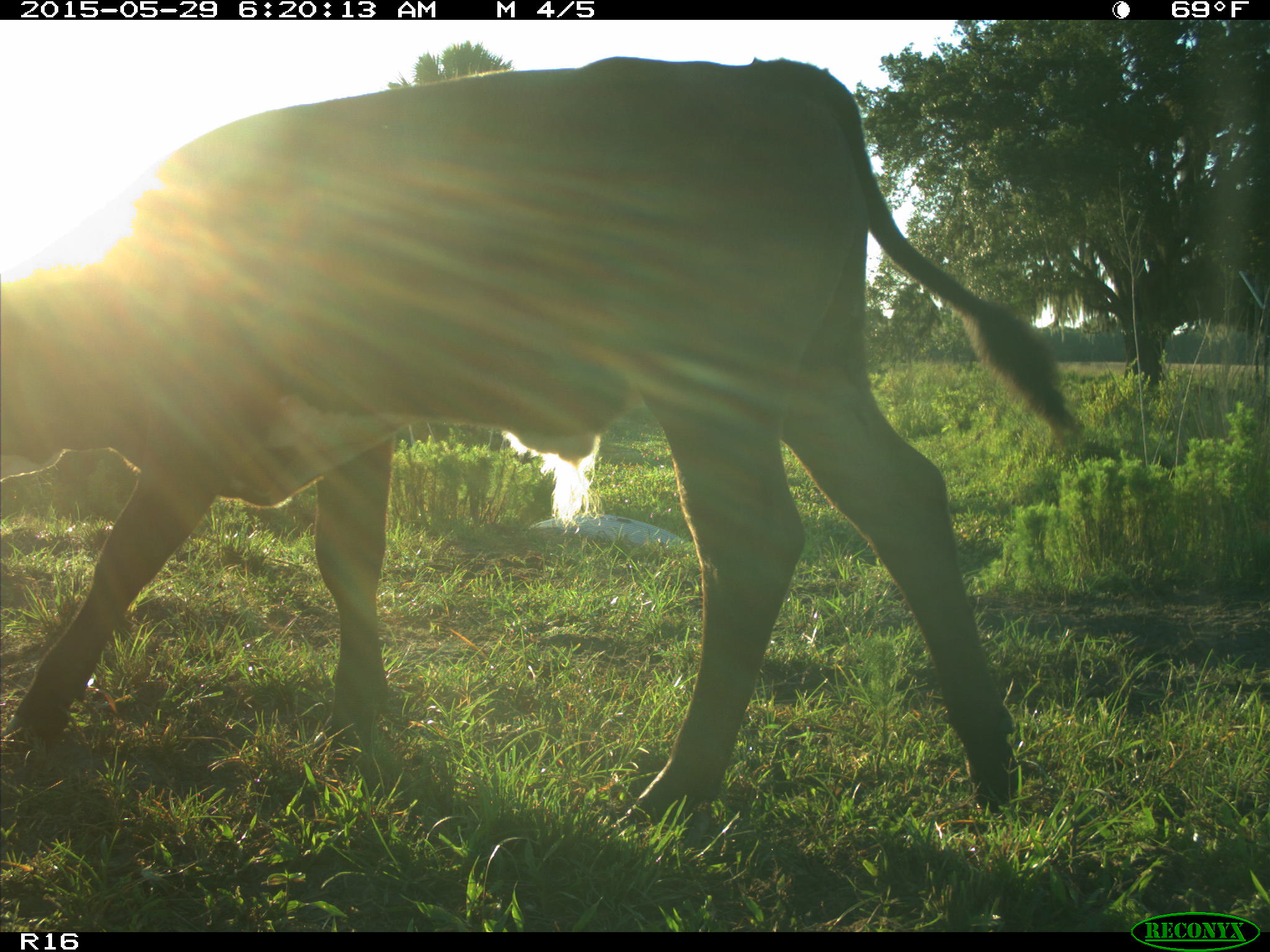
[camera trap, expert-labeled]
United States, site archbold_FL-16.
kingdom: Animalia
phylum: Chordata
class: Mammalia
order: Artiodactyla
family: Bovidae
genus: Bos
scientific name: Bos taurus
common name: domestic cow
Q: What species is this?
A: Bos taurus (domestic cow).